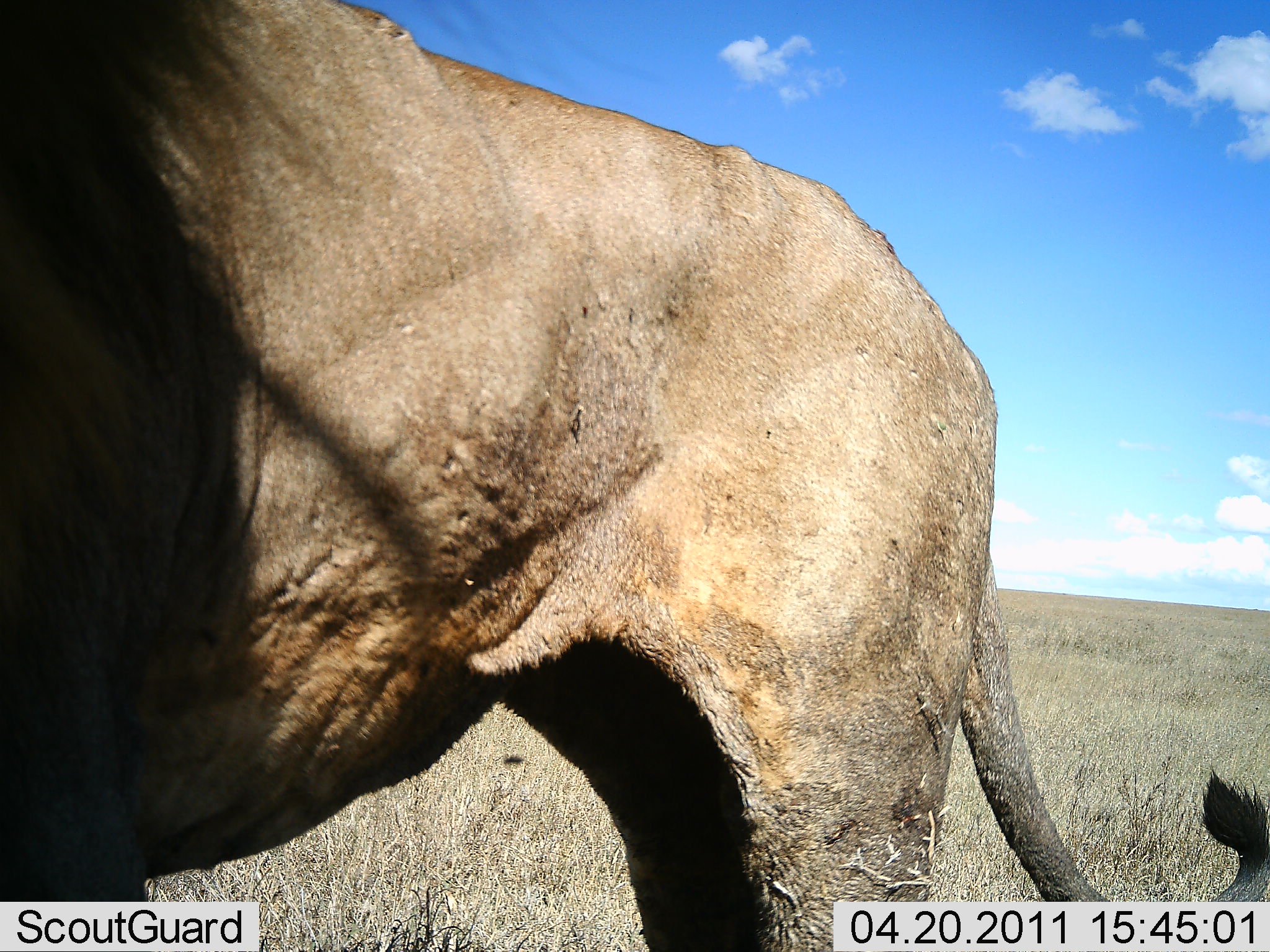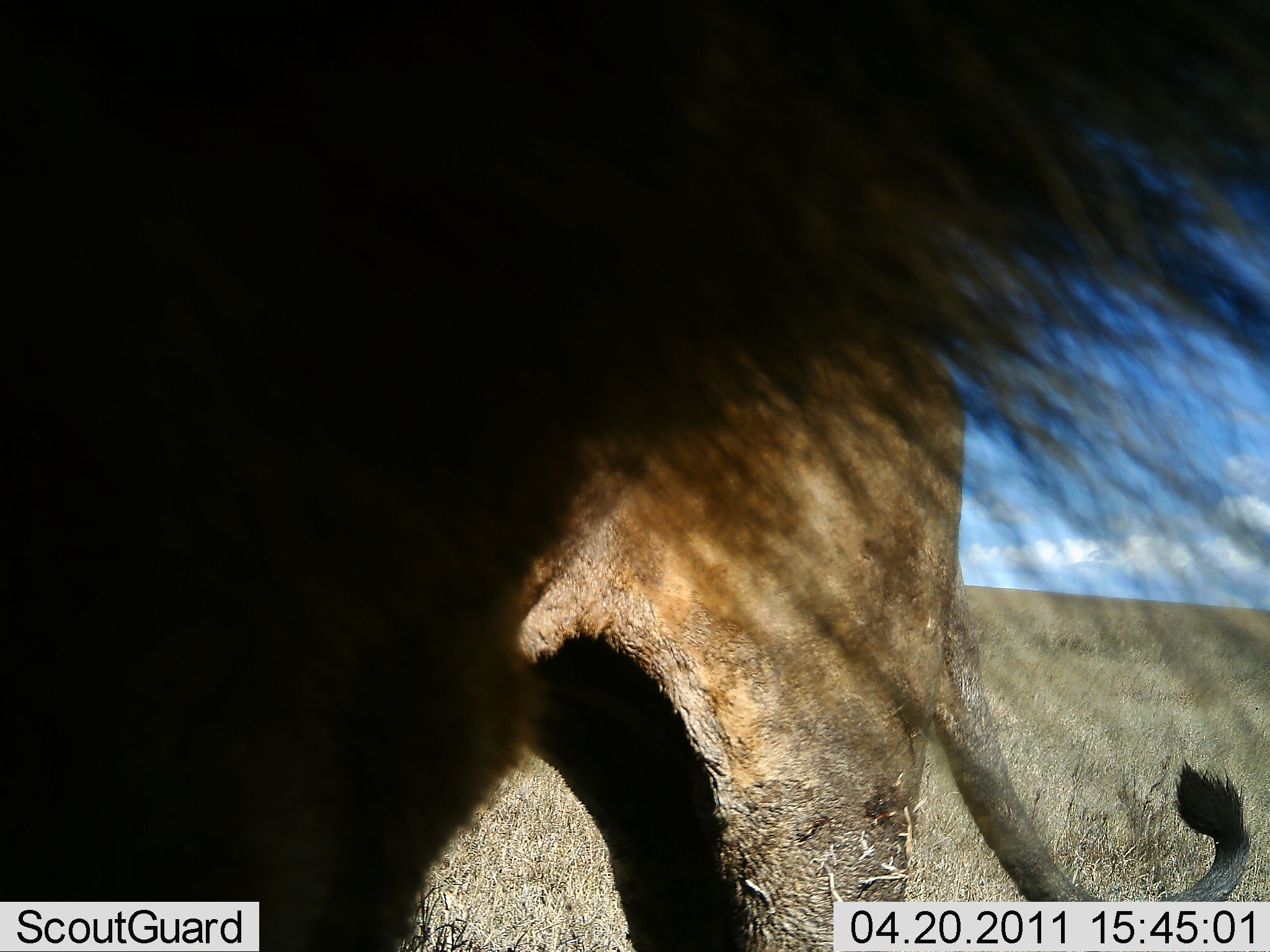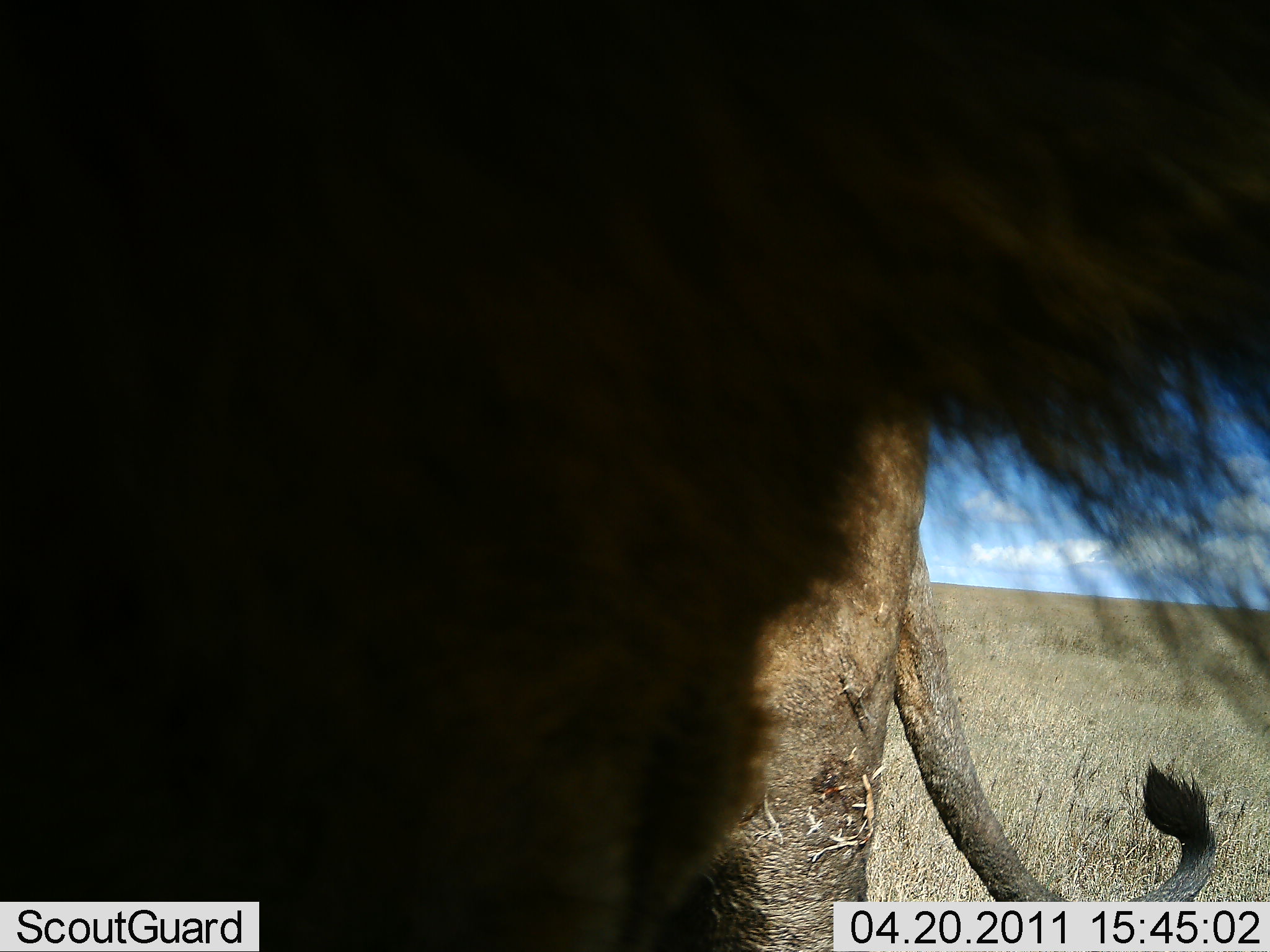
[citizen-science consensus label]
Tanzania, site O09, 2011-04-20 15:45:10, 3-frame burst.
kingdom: Animalia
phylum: Chordata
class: Mammalia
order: Carnivora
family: Felidae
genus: Panthera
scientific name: Panthera leo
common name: lion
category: lionmale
Lionmale (lion) (Panthera leo), count 1. Behavior (volunteer vote fractions): standing 82%, resting 0%, moving 18%, interacting 36%. Young present (vote fraction): 0%. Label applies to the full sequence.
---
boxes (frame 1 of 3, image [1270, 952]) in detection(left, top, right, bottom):
animal: detection(0, 0, 1268, 952)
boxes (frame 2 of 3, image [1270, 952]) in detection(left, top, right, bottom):
animal: detection(1, 1, 1270, 952)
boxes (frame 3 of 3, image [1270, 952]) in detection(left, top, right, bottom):
animal: detection(0, 0, 1270, 952)